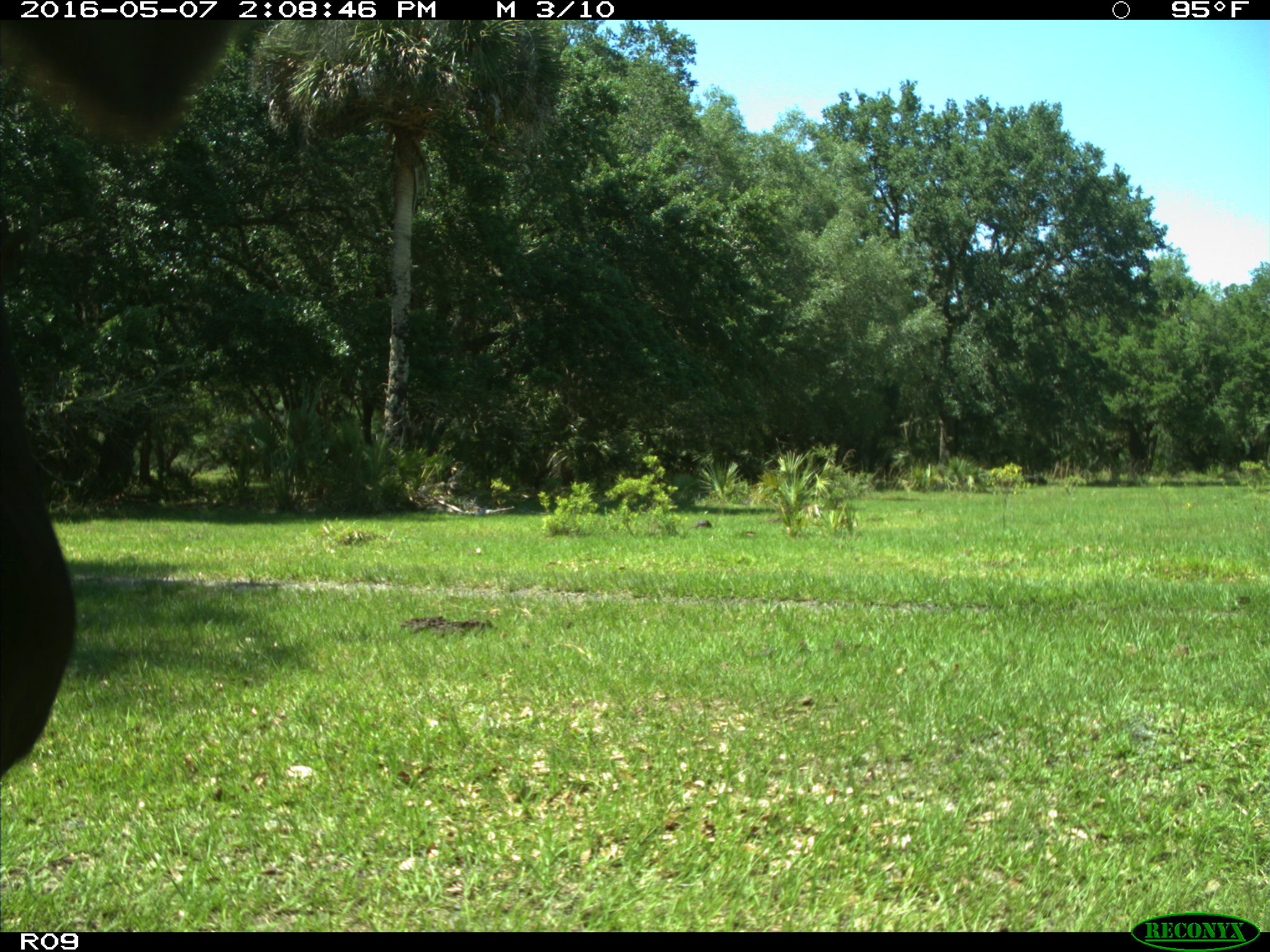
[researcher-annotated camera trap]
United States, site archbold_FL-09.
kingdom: Animalia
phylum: Chordata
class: Mammalia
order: Artiodactyla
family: Bovidae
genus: Bos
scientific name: Bos taurus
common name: domestic cow